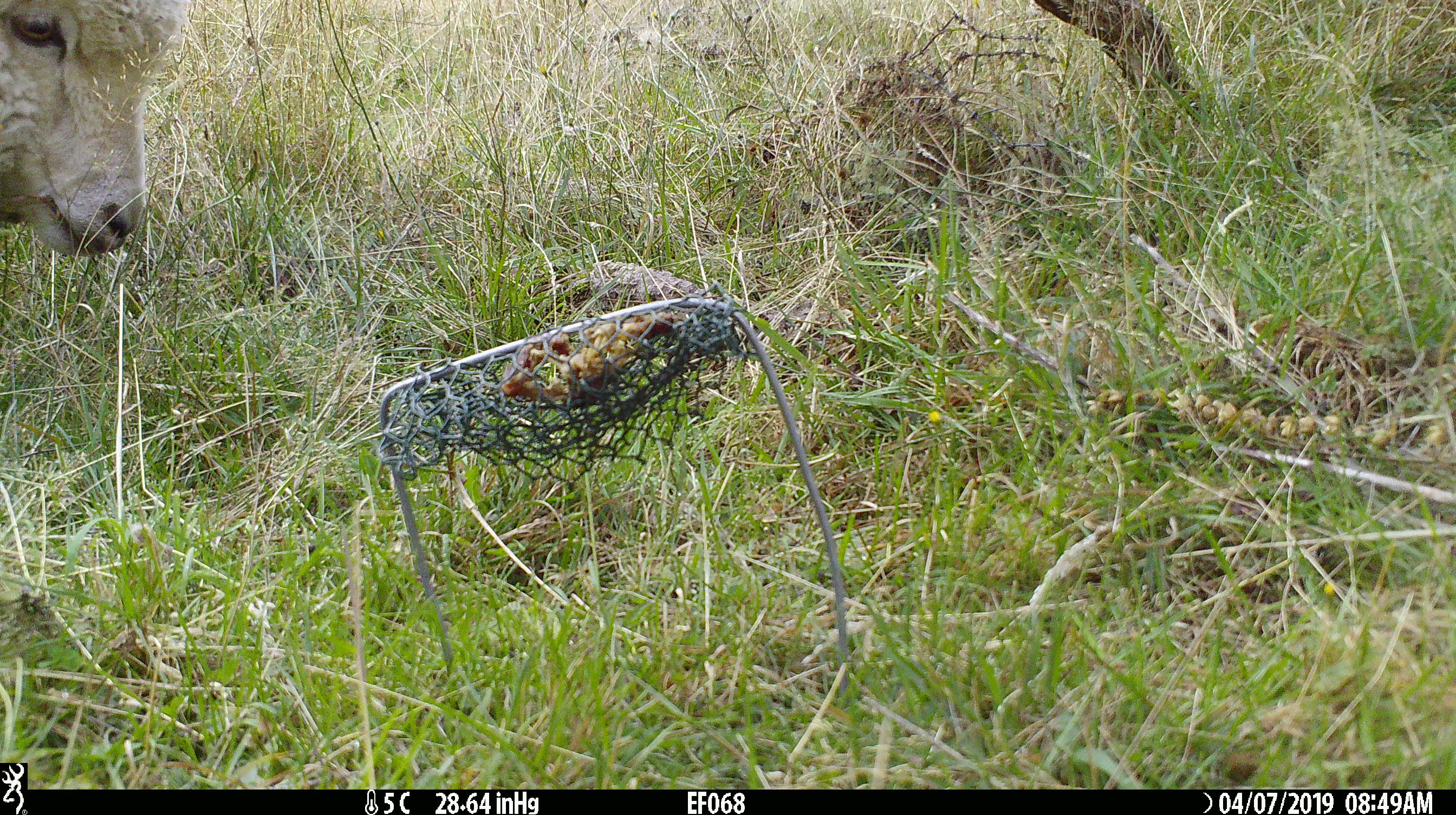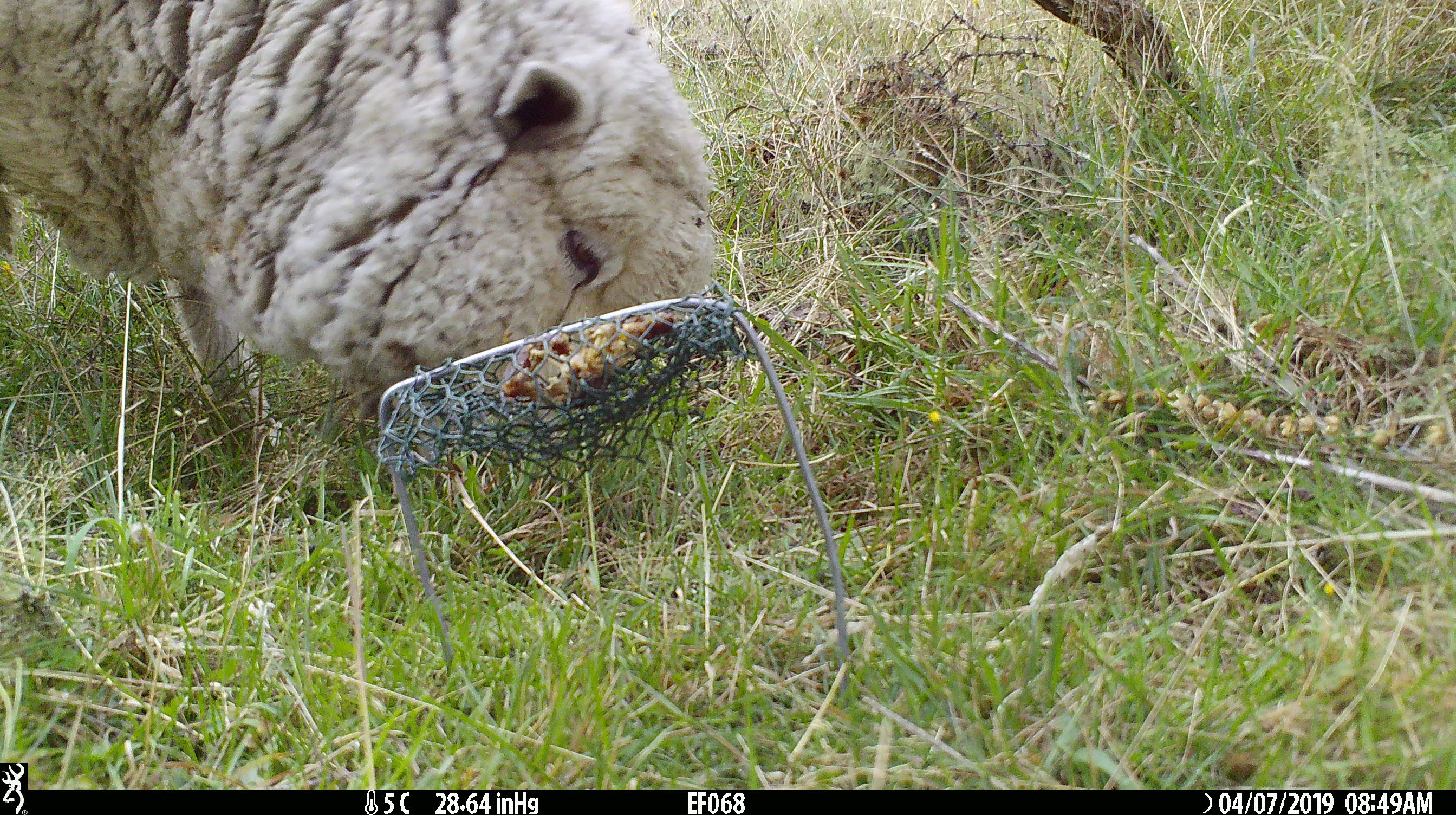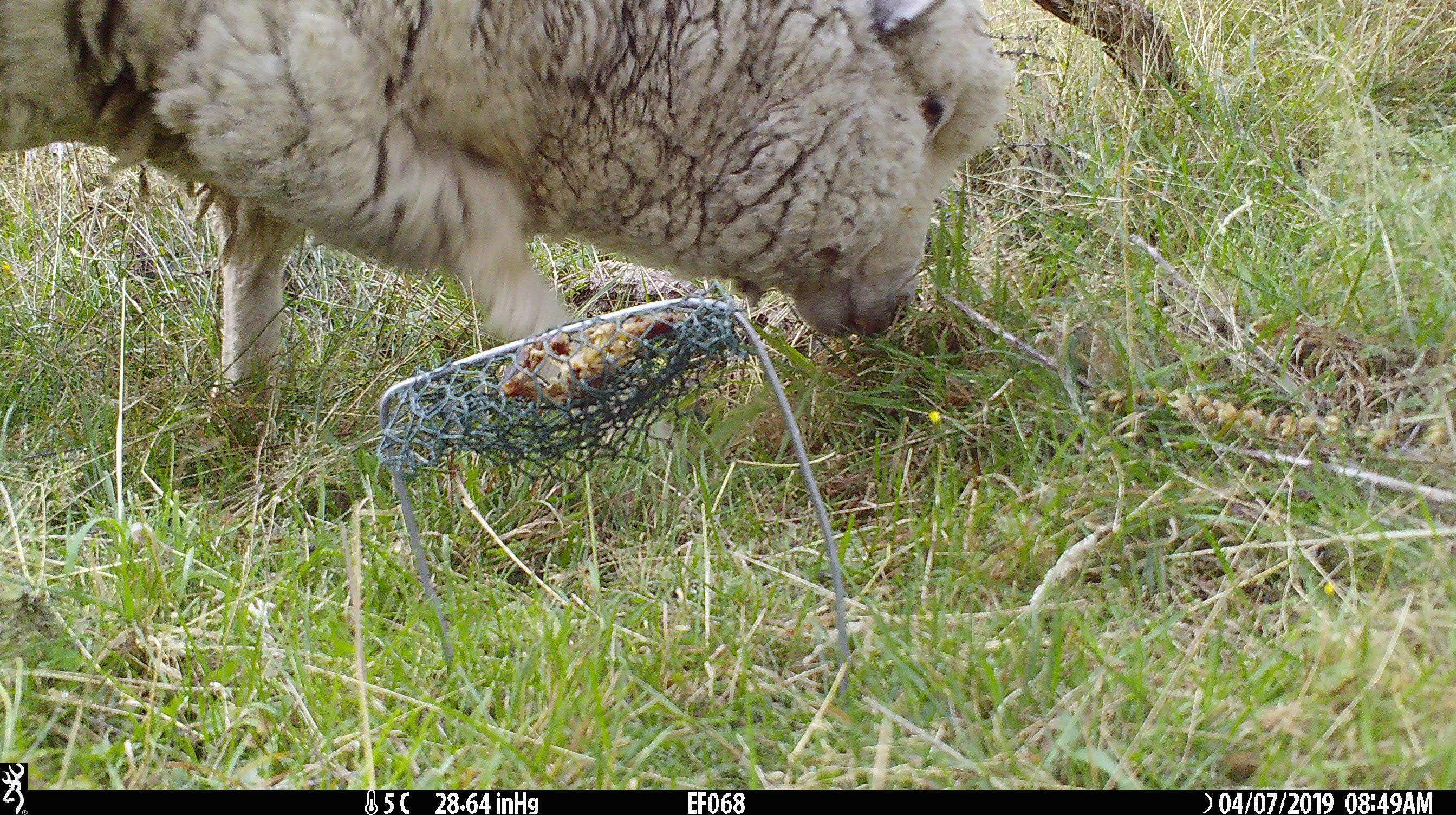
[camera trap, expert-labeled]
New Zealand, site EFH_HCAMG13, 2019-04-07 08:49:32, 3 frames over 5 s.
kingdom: Animalia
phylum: Chordata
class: Mammalia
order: Artiodactyla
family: Bovidae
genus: Ovis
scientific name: Ovis aries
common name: domestic sheep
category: sheep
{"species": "sheep (domestic sheep) (Ovis aries)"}